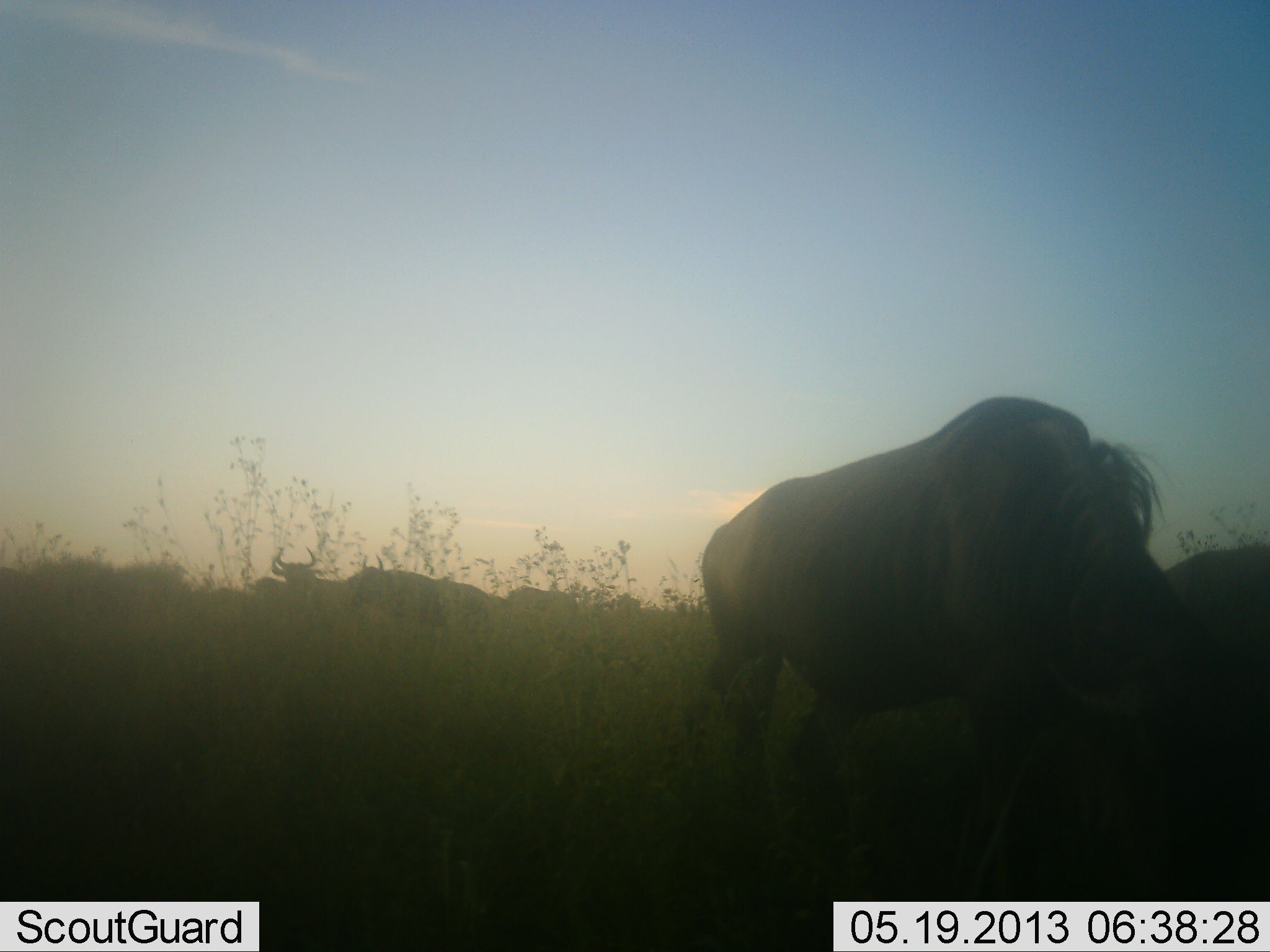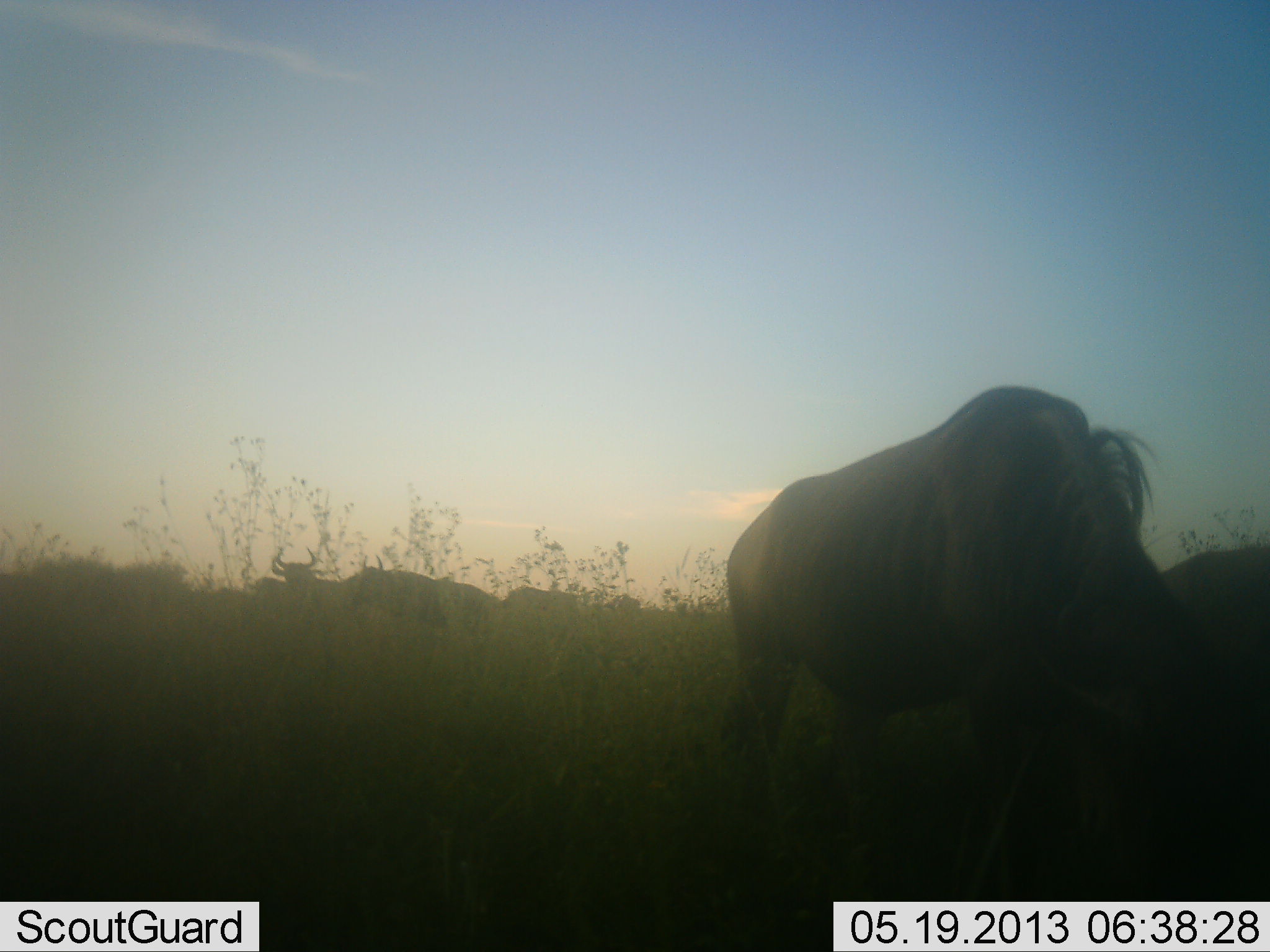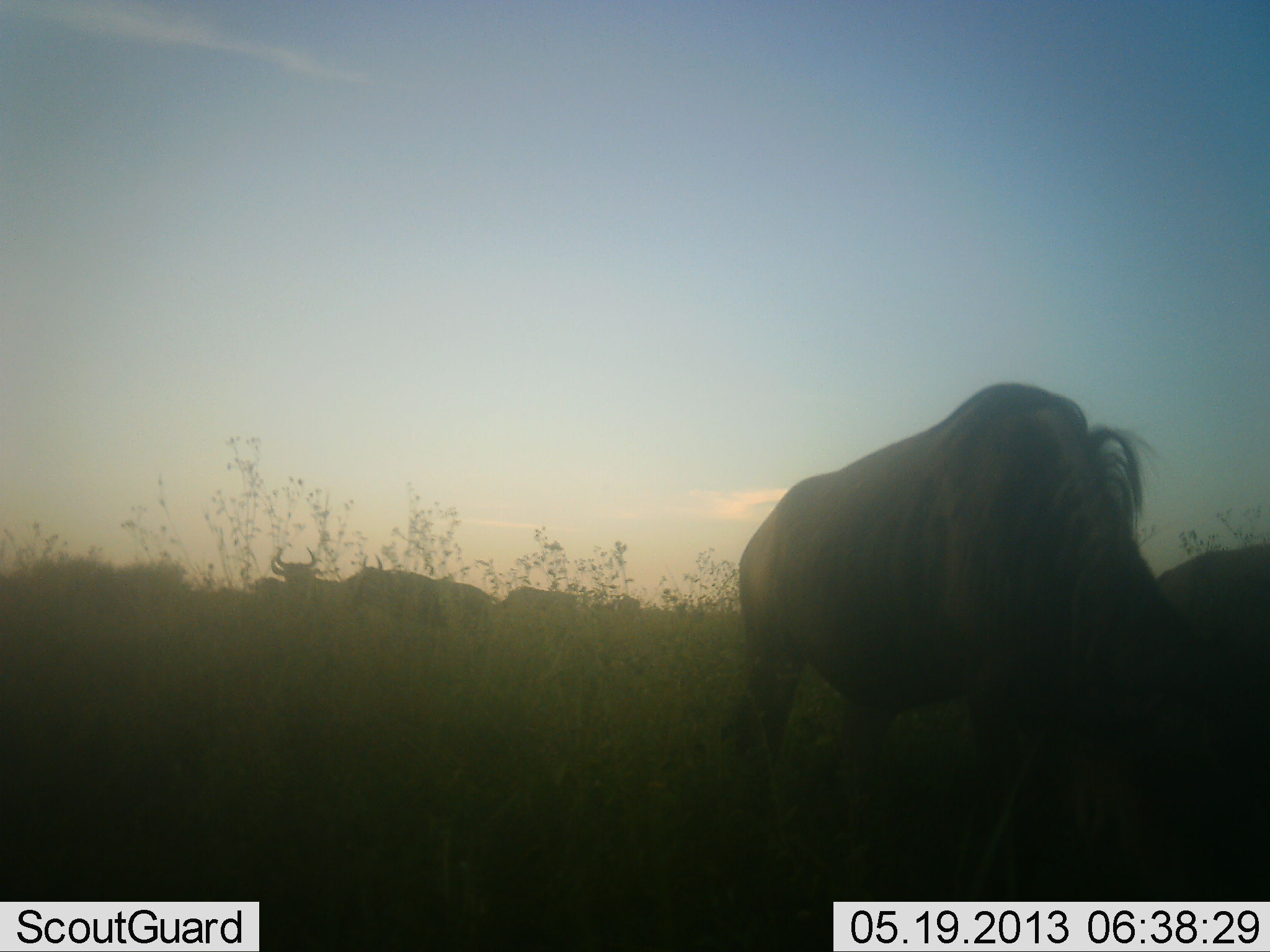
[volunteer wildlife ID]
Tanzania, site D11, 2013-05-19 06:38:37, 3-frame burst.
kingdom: Animalia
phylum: Chordata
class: Mammalia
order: Artiodactyla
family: Bovidae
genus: Connochaetes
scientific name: Connochaetes taurinus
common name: blue wildebeest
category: wildebeest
Wildebeest (blue wildebeest) (Connochaetes taurinus), count 5. Behavior (volunteer vote fractions): standing 56%, resting 16%, moving 8%, interacting 4%. Young present (vote fraction): 0%. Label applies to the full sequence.